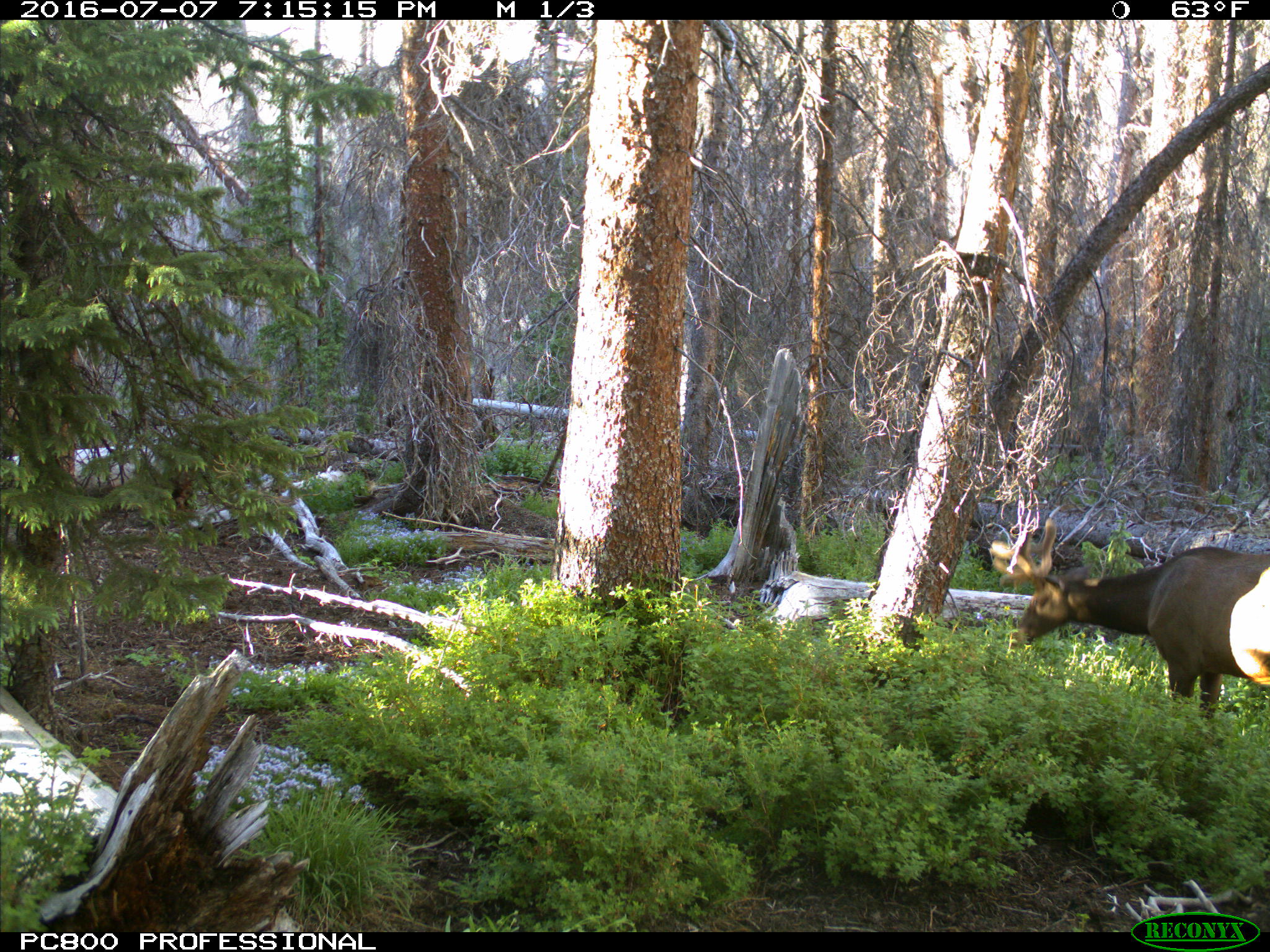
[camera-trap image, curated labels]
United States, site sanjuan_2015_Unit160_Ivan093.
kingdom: Animalia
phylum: Chordata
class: Mammalia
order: Artiodactyla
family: Cervidae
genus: Cervus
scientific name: Cervus elaphus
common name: red deer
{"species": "Cervus elaphus (red deer)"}